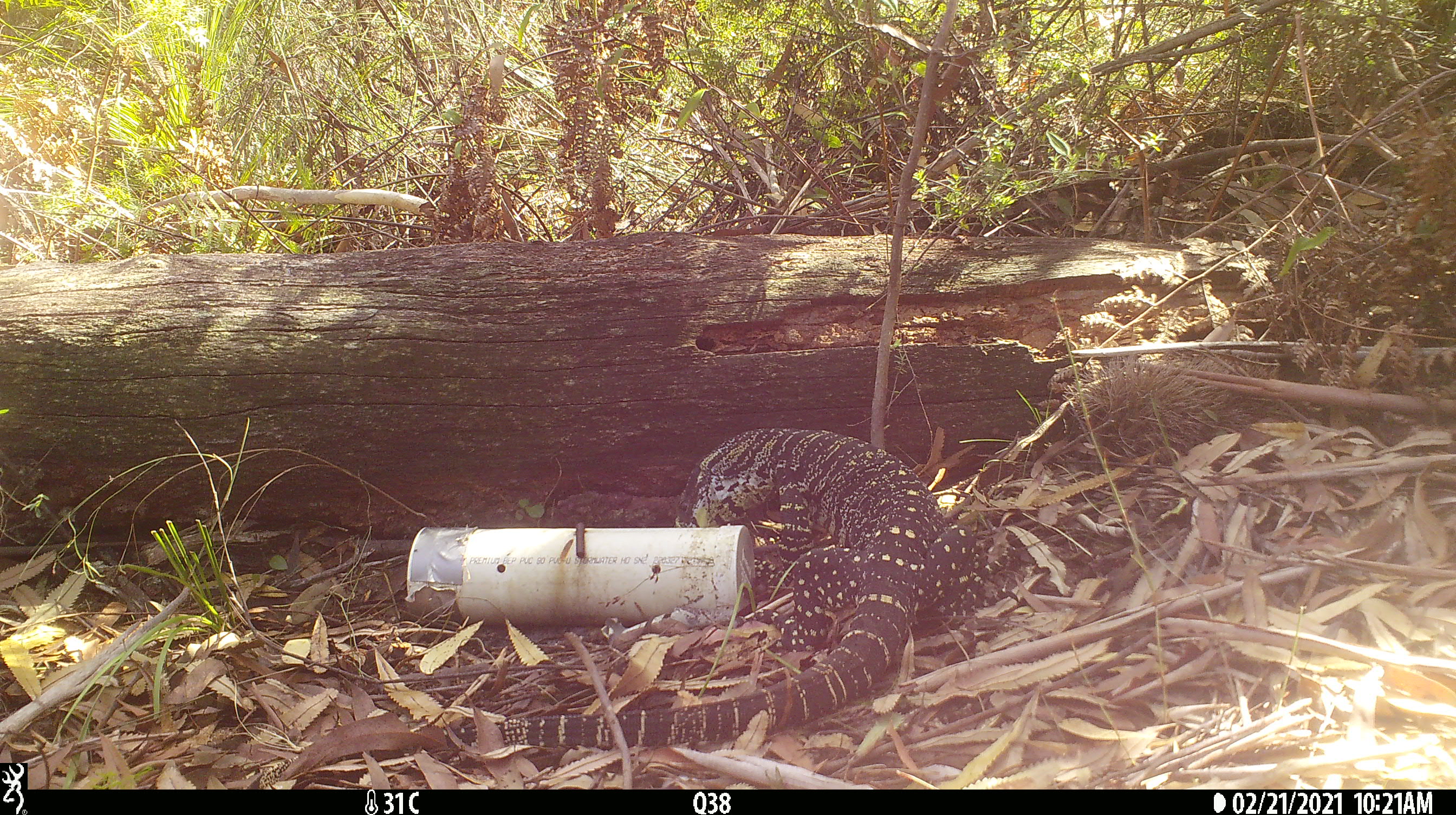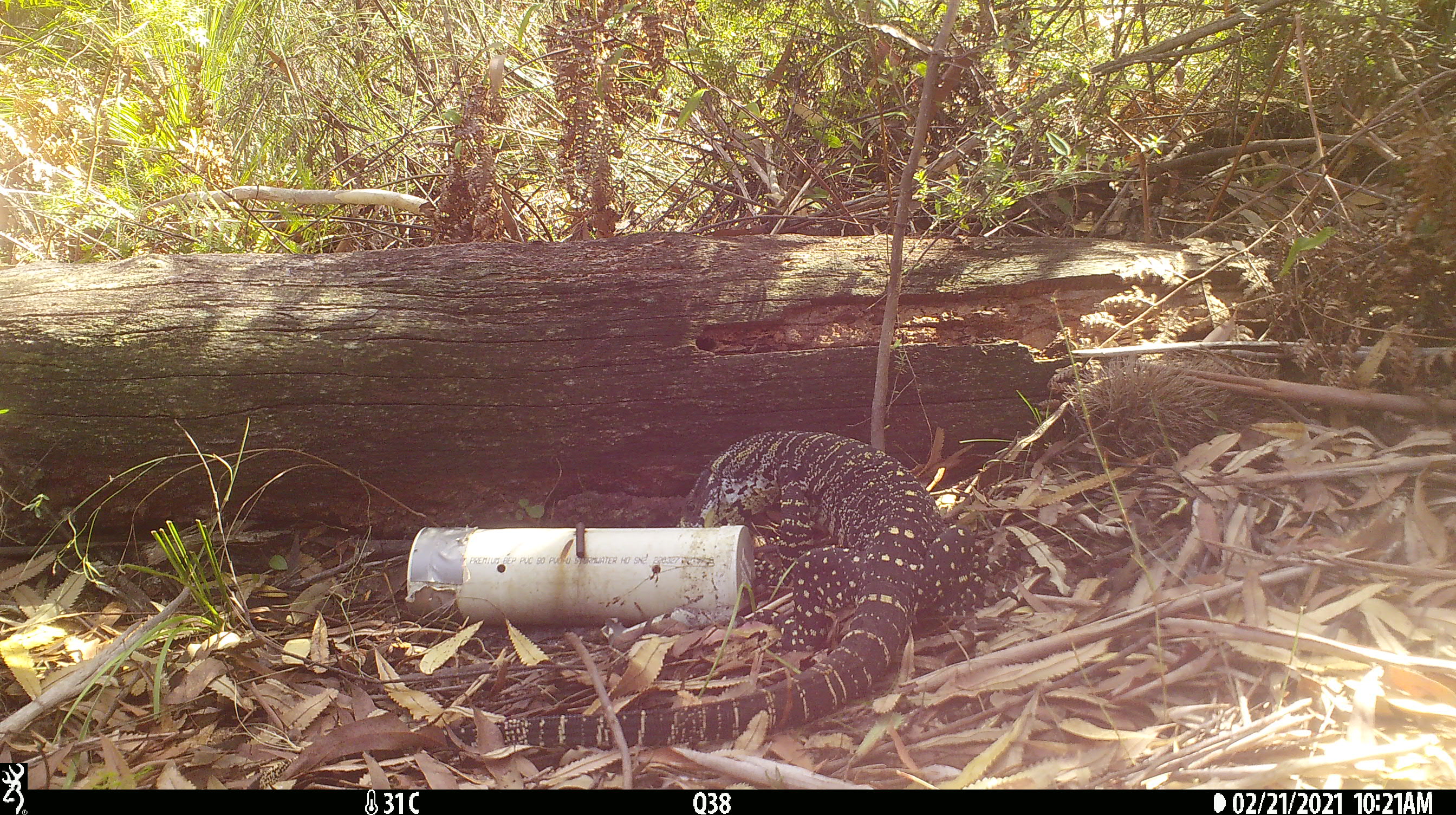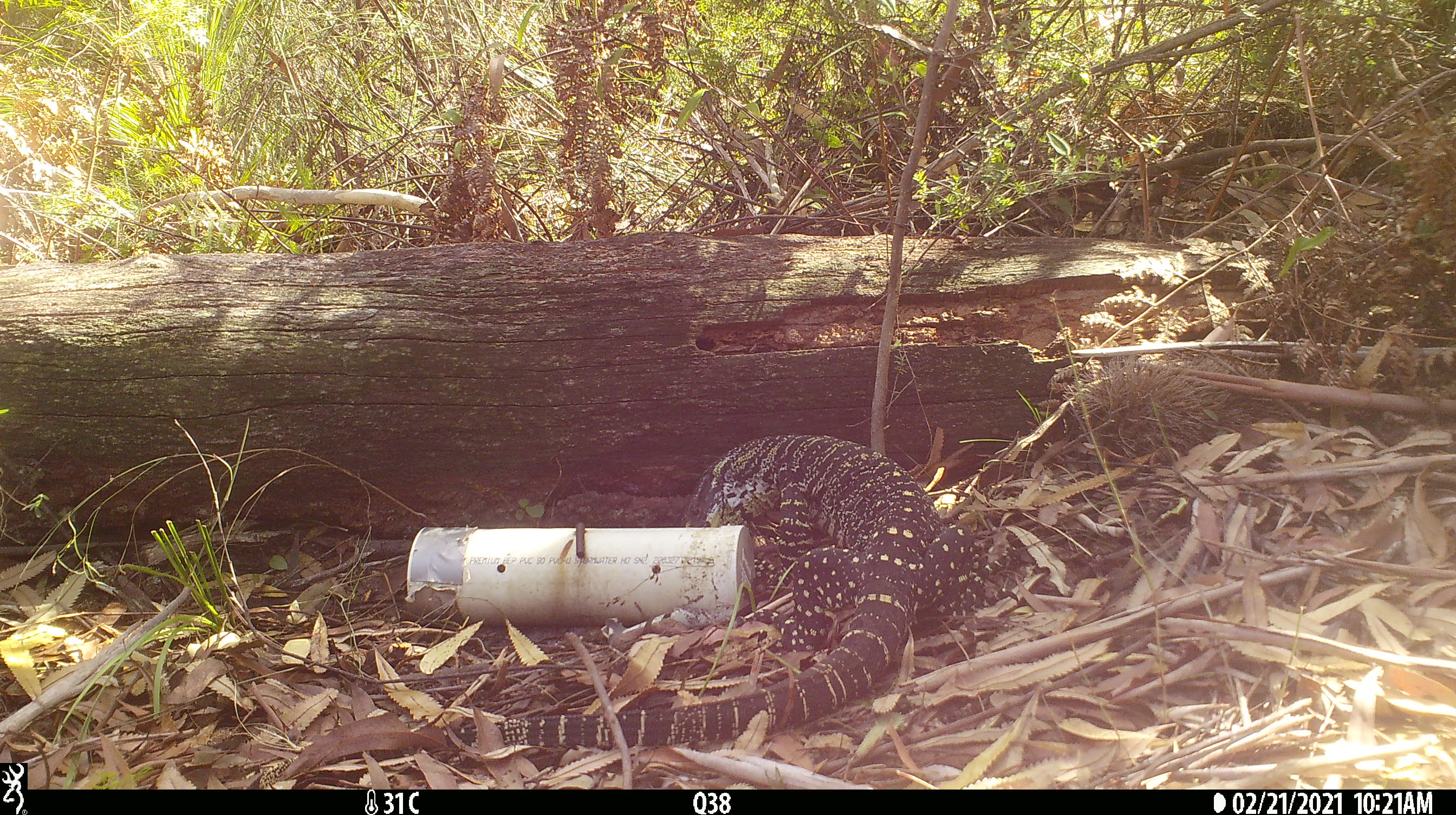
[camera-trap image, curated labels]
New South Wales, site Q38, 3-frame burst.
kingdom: Animalia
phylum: Chordata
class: Reptilia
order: Squamata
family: Varanidae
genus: Varanus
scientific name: Varanus varius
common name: lace monitor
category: goanna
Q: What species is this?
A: Goanna (lace monitor) (Varanus varius).